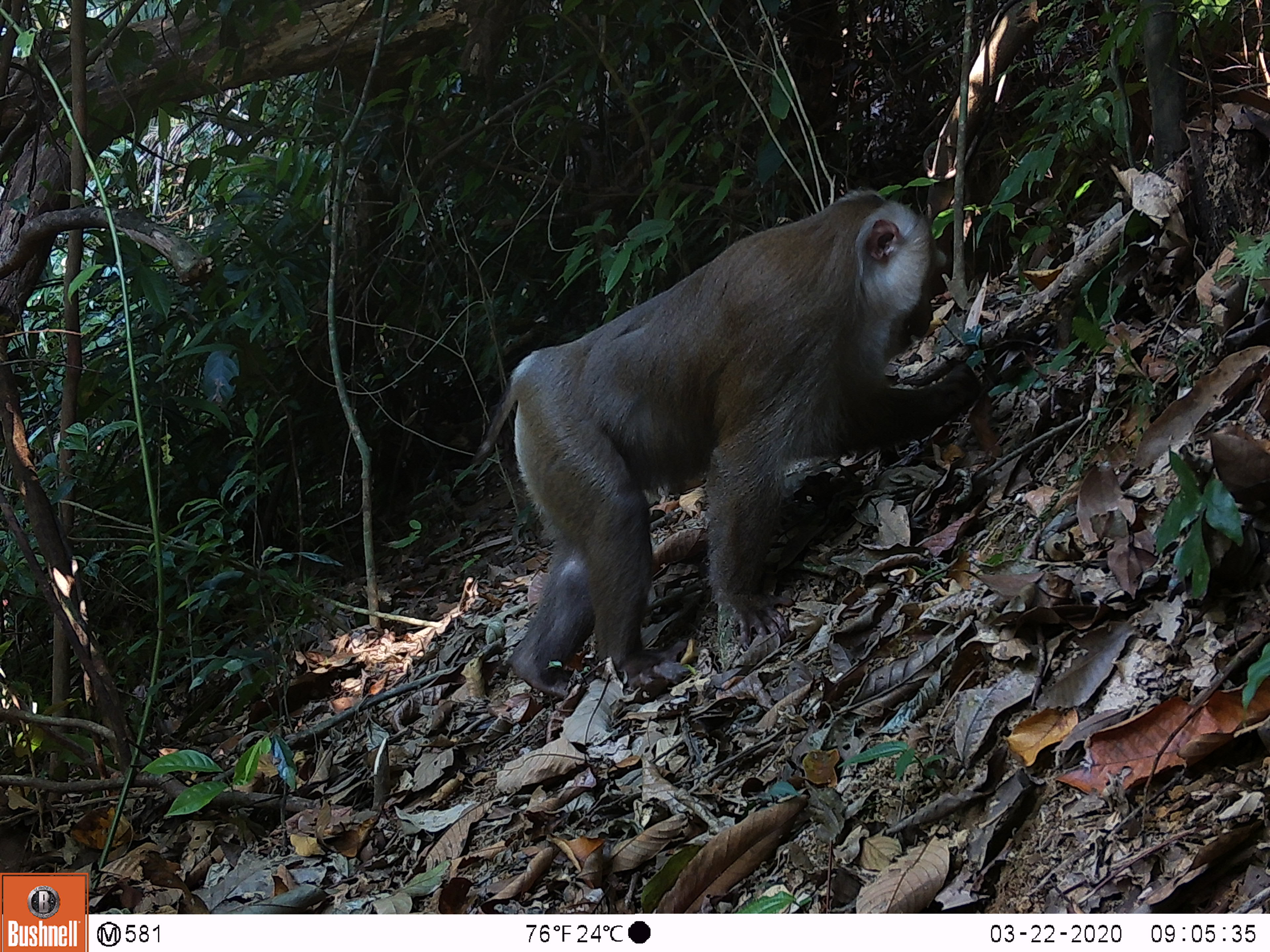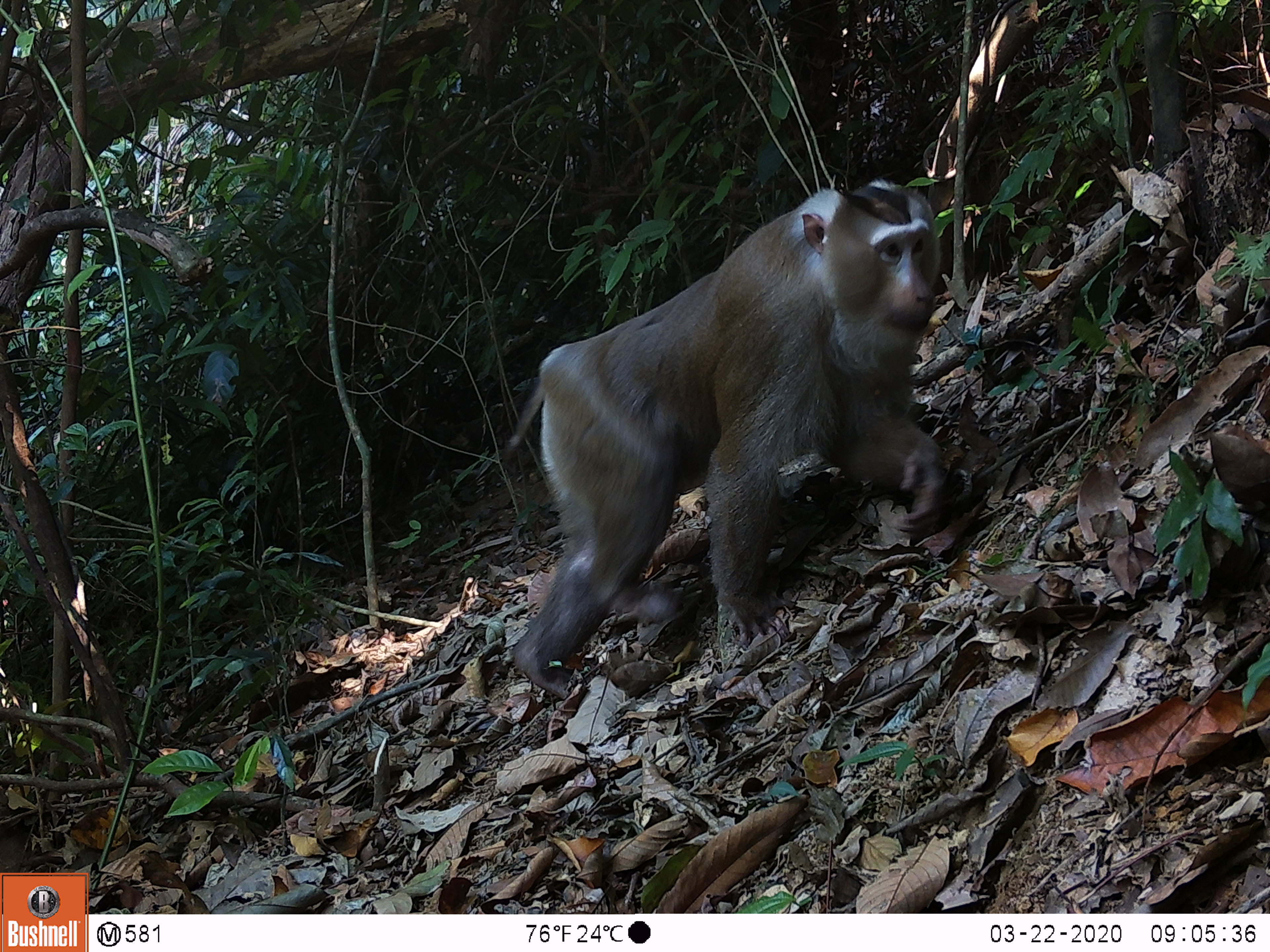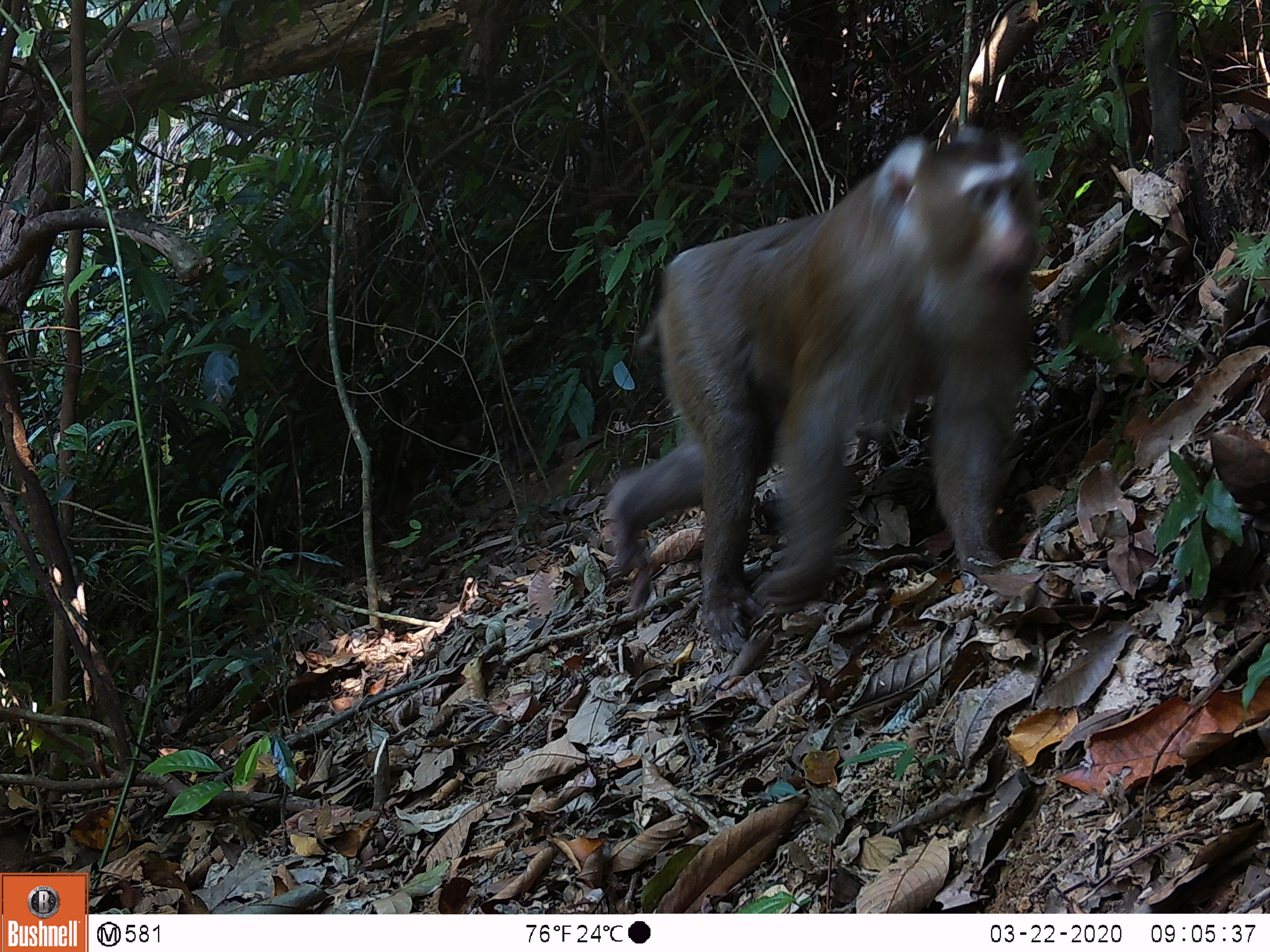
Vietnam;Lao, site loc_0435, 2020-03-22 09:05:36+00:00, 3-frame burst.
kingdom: Animalia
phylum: Chordata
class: Mammalia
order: Primates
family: Cercopithecidae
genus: Macaca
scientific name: Macaca nemestrina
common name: pig-tailed macaque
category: pig tailed macaque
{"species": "pig tailed macaque (pig-tailed macaque) (Macaca nemestrina)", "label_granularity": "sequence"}